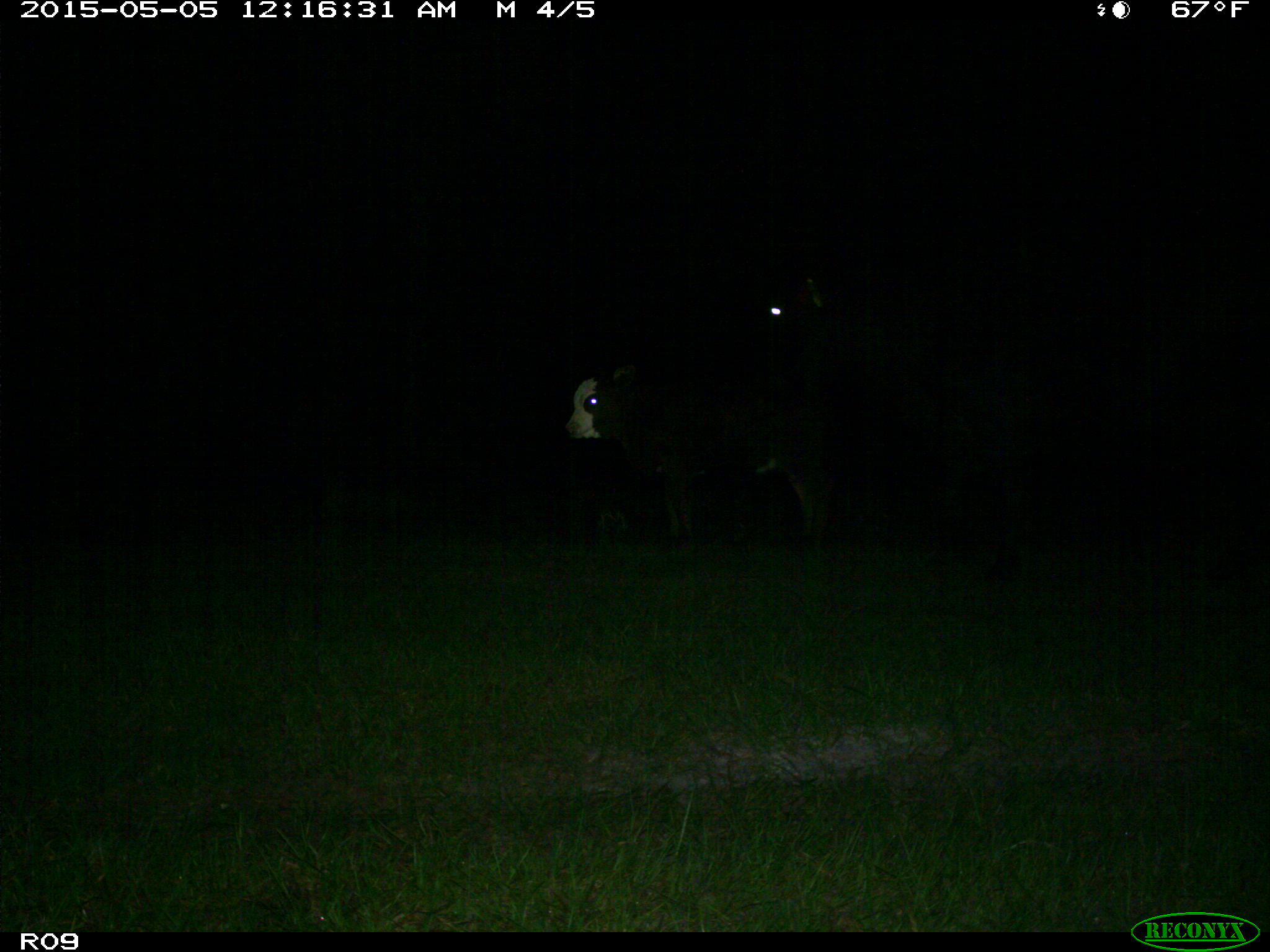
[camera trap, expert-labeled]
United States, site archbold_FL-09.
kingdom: Animalia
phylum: Chordata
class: Mammalia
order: Artiodactyla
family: Bovidae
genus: Bos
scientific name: Bos taurus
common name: domestic cow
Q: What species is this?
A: Bos taurus (domestic cow).